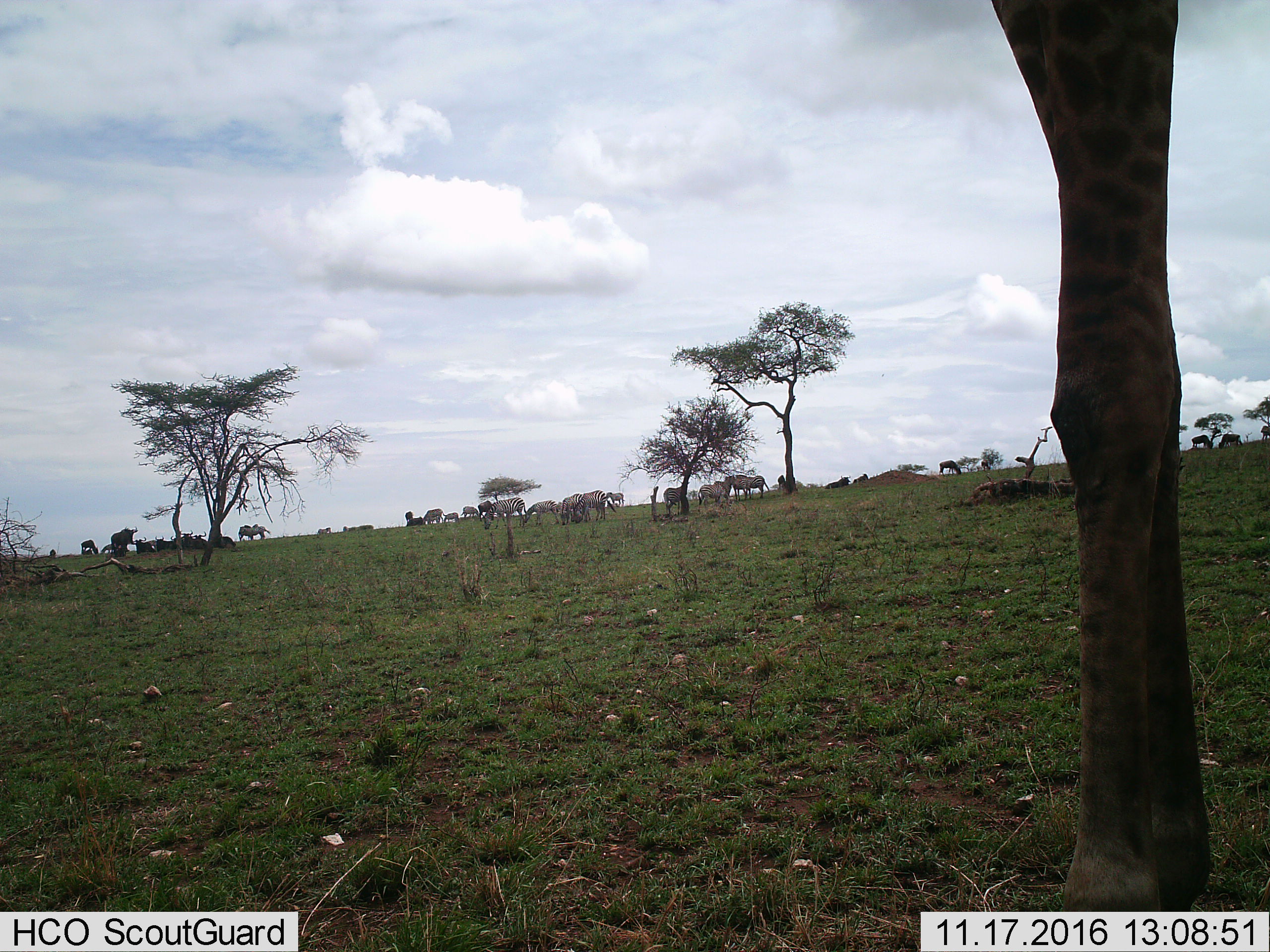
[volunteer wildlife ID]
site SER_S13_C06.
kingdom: Animalia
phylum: Chordata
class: Mammalia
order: Artiodactyla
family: Giraffidae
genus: Giraffa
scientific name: Giraffa camelopardalis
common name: giraffe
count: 1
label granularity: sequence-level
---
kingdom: Animalia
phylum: Chordata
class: Mammalia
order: Artiodactyla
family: Bovidae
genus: Connochaetes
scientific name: Connochaetes taurinus taurinus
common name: blue wildebeest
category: wildebeestblue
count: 11-50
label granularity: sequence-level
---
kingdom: Animalia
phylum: Chordata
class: Mammalia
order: Perissodactyla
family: Equidae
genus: Equus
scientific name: Equus quagga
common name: plains zebra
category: zebraplains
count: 11-50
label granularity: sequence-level